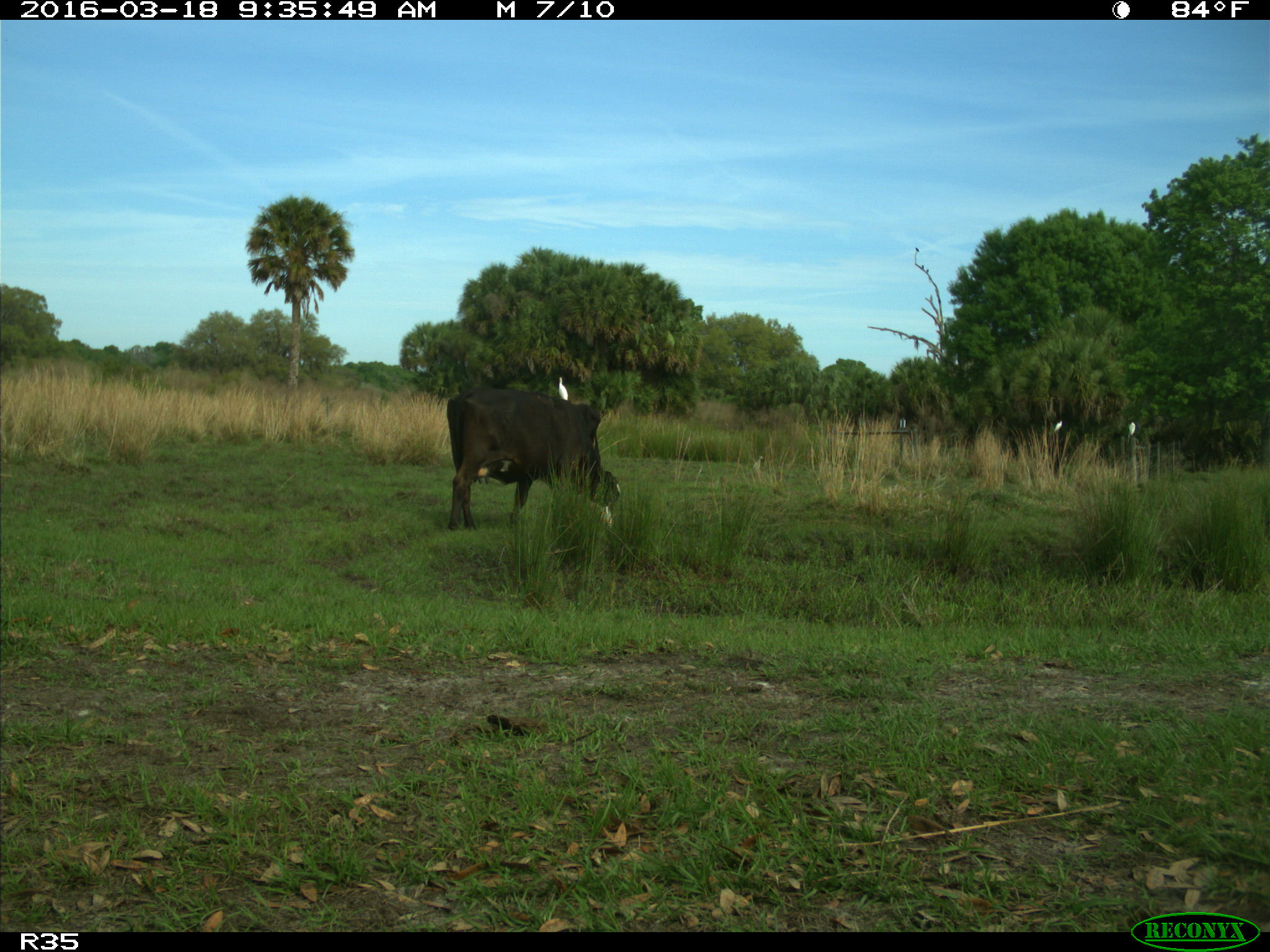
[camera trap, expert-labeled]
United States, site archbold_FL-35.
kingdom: Animalia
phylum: Chordata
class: Mammalia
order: Artiodactyla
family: Bovidae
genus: Bos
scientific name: Bos taurus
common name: domestic cow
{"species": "Bos taurus (domestic cow)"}